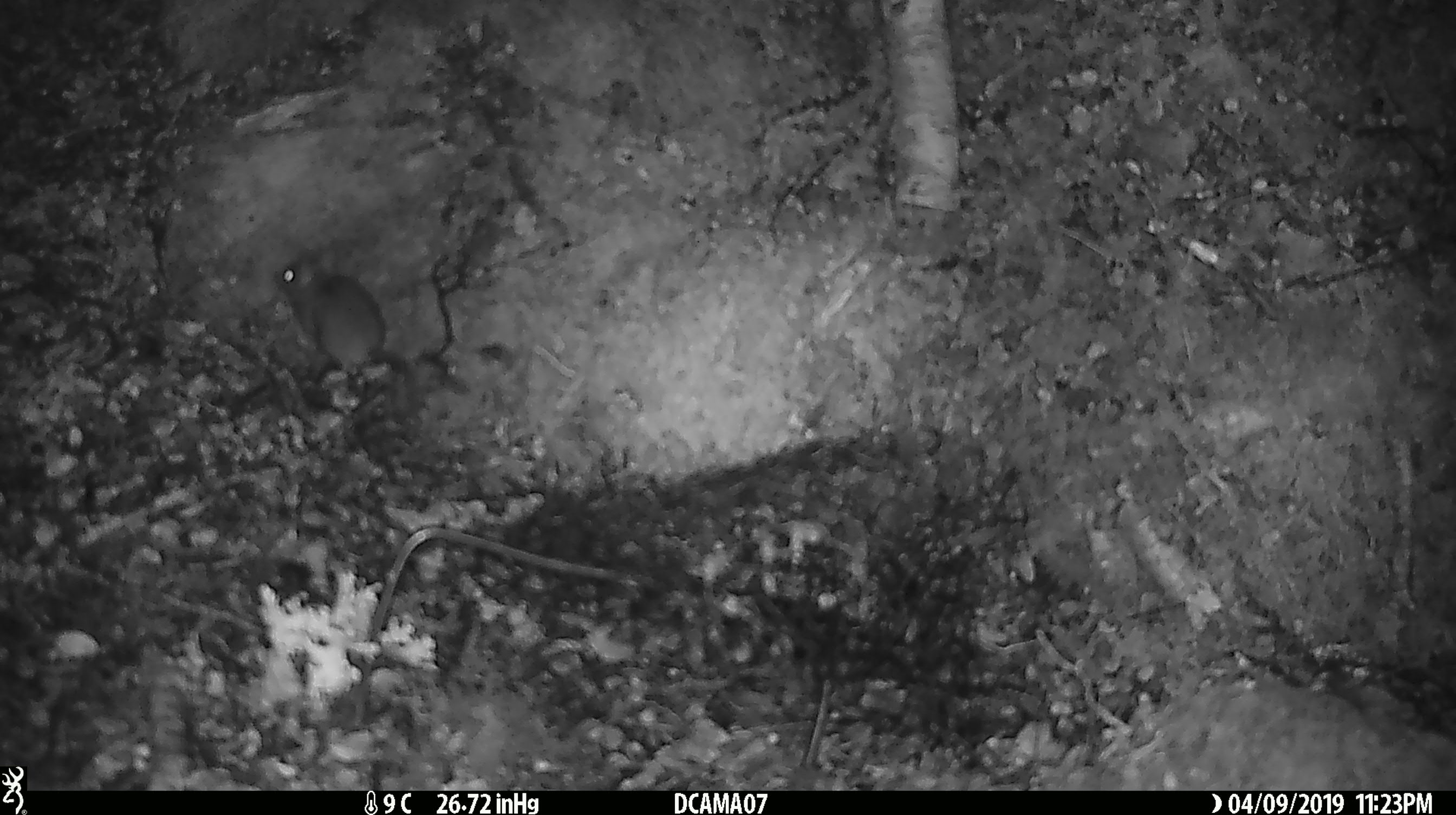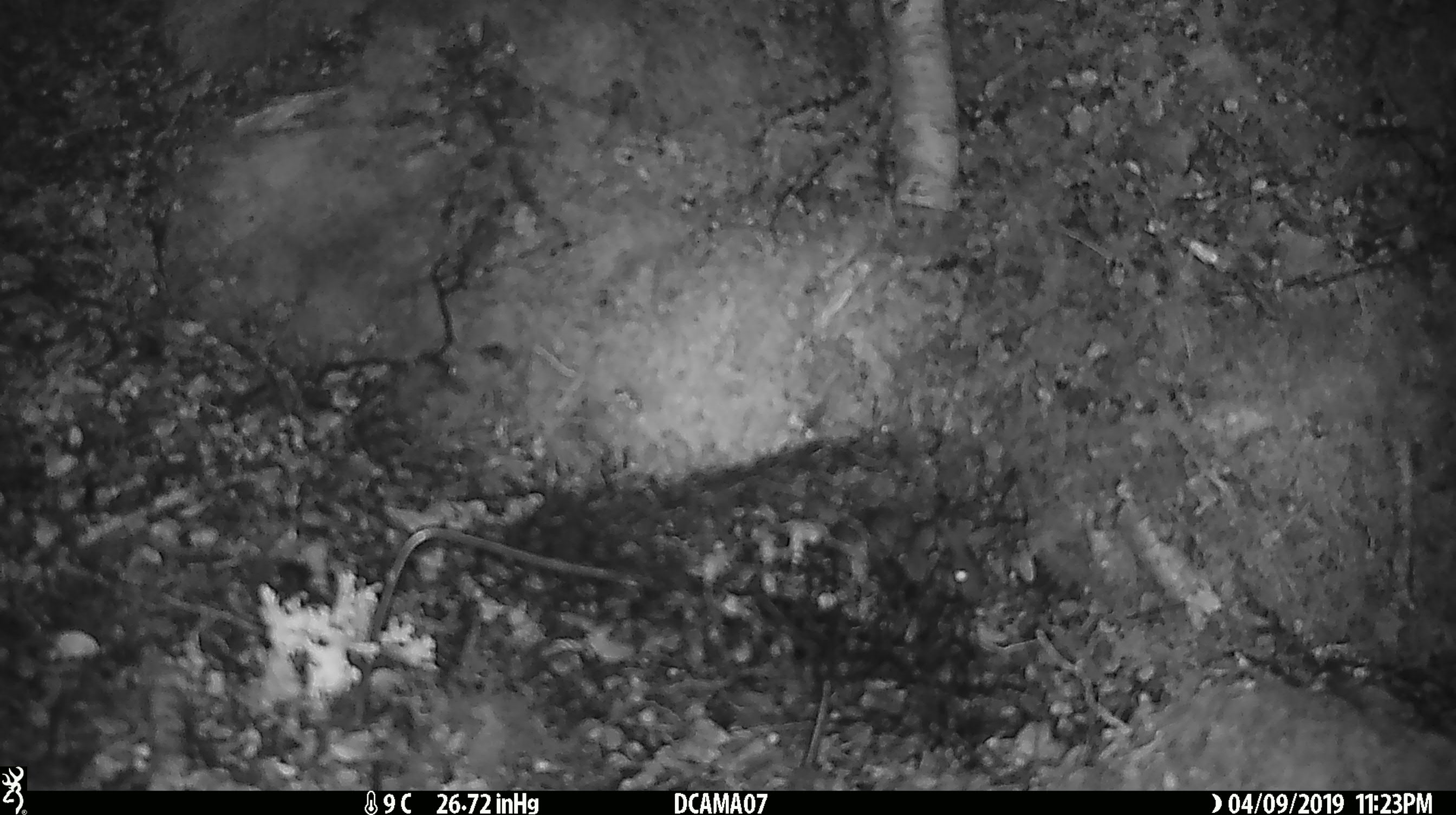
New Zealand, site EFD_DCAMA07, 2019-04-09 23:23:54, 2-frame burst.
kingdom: Animalia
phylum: Chordata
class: Mammalia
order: Rodentia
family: Muridae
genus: Rattus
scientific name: Rattus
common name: rat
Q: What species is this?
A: Rat (Rattus).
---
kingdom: Animalia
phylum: Chordata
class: Mammalia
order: Rodentia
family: Muridae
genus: Mus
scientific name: Mus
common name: mouse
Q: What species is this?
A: Mouse (Mus).